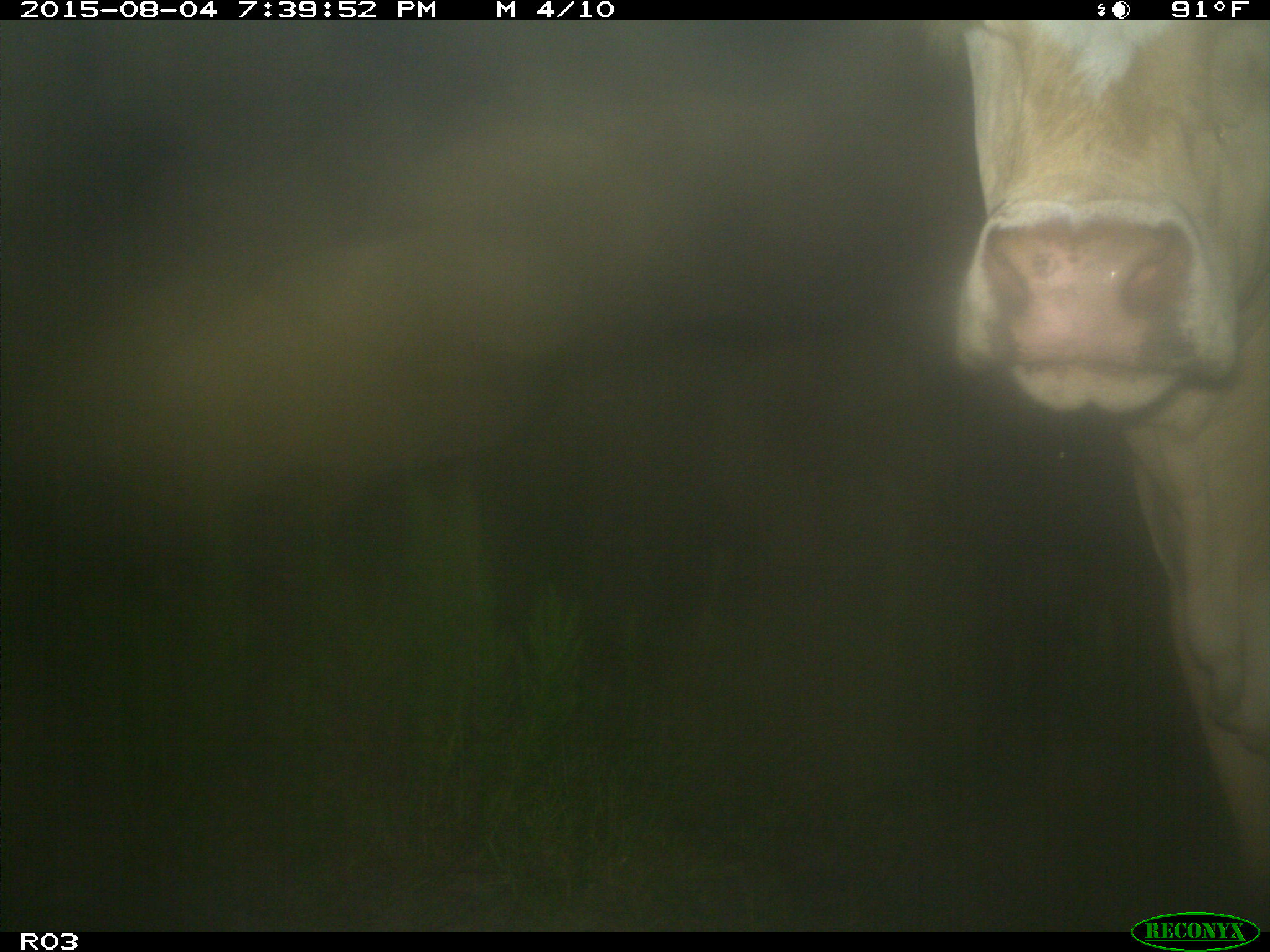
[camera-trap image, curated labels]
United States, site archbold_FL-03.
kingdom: Animalia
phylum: Chordata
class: Mammalia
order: Artiodactyla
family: Bovidae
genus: Bos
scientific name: Bos taurus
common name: domestic cow